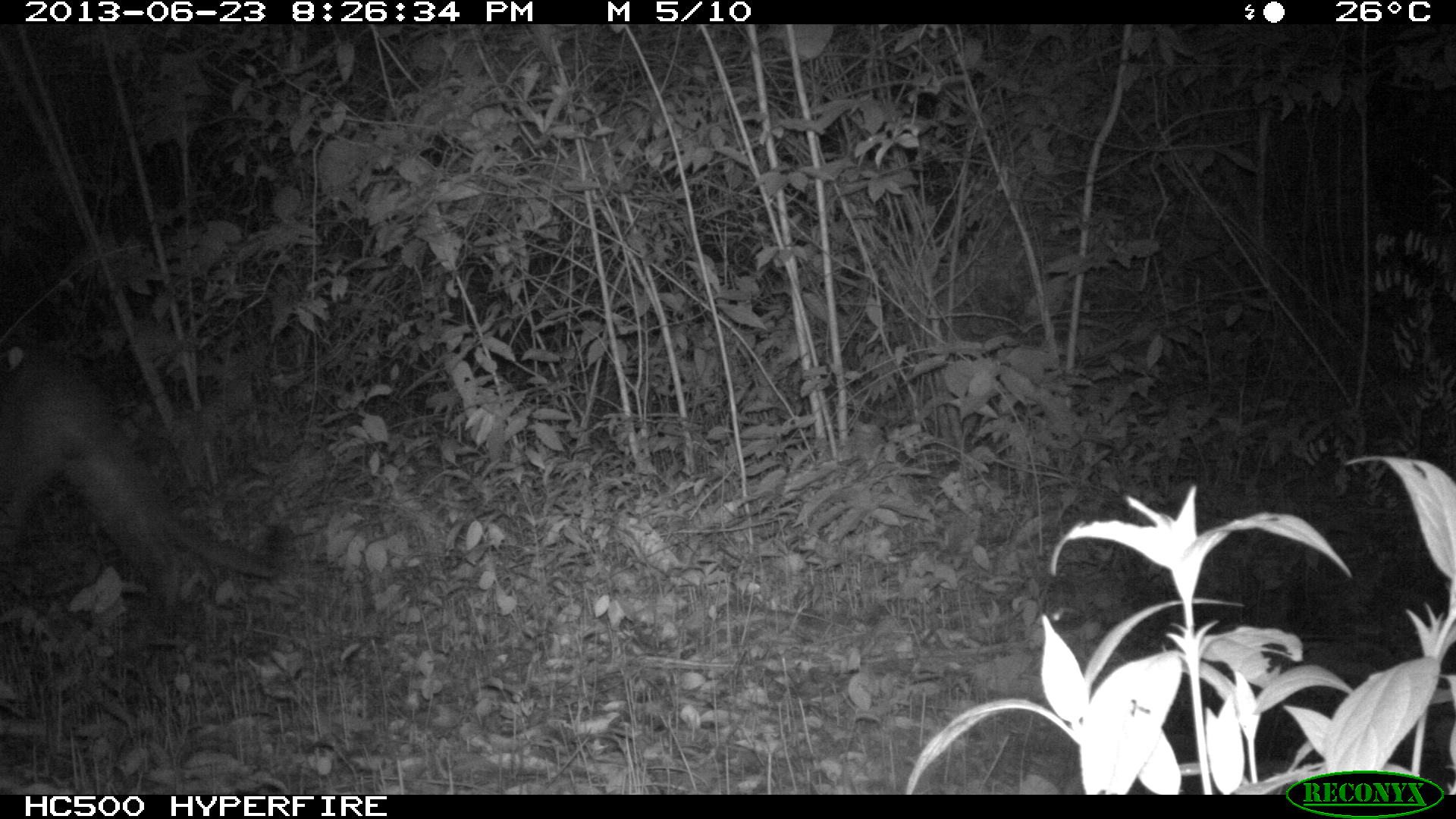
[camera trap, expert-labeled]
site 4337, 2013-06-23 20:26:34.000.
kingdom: Animalia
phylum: Chordata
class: Mammalia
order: Carnivora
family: Felidae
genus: Puma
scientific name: Puma concolor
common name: mountain lion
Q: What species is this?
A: Puma concolor (mountain lion).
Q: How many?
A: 1.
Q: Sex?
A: Male.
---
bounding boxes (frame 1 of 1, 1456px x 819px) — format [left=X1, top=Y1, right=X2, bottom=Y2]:
puma concolor: [left=1, top=349, right=281, bottom=606]